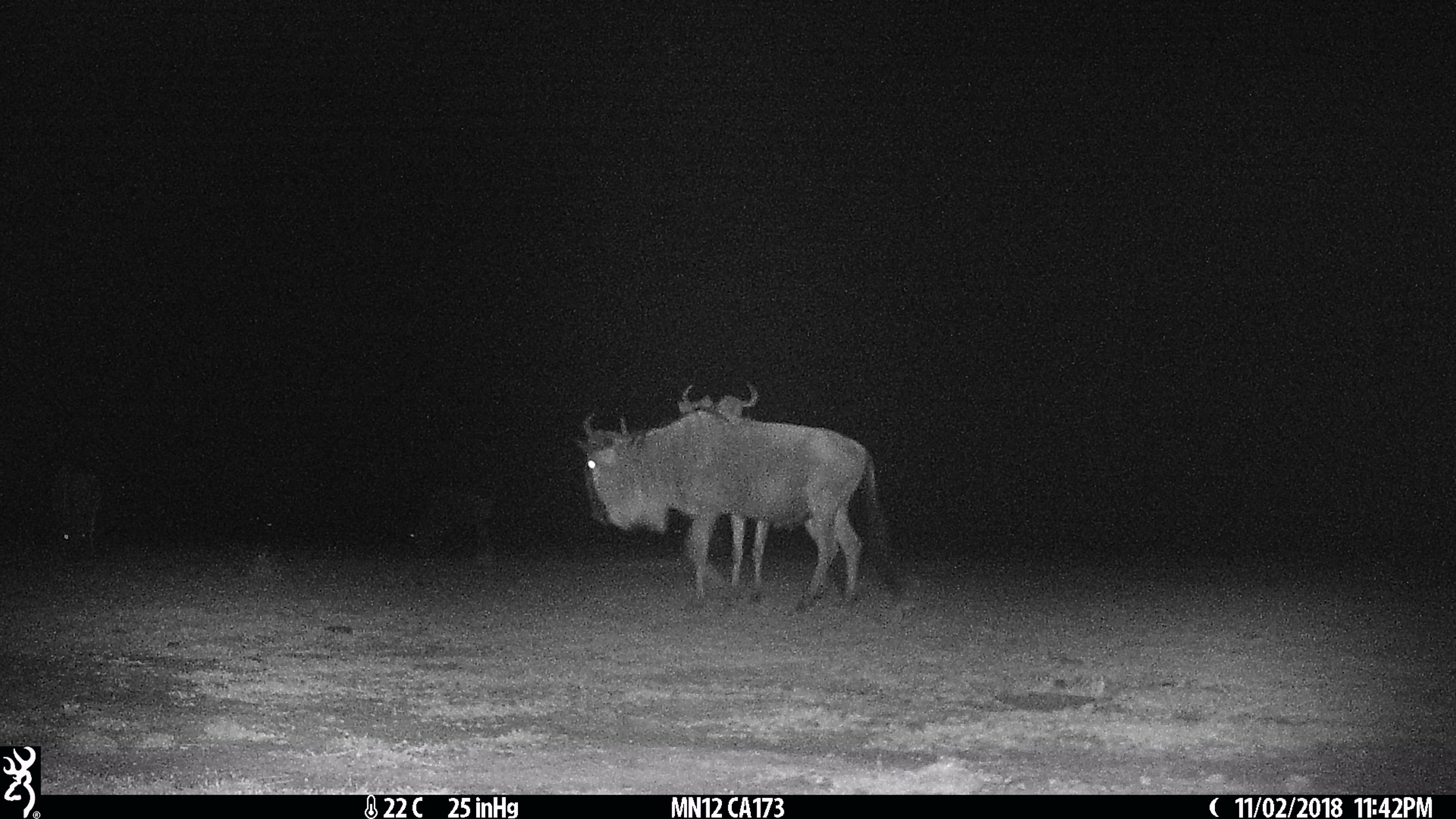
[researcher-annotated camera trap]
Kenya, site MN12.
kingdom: Animalia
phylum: Chordata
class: Mammalia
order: Artiodactyla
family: Bovidae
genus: Connochaetes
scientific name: Connochaetes taurinus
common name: blue wildebeest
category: wildebeest